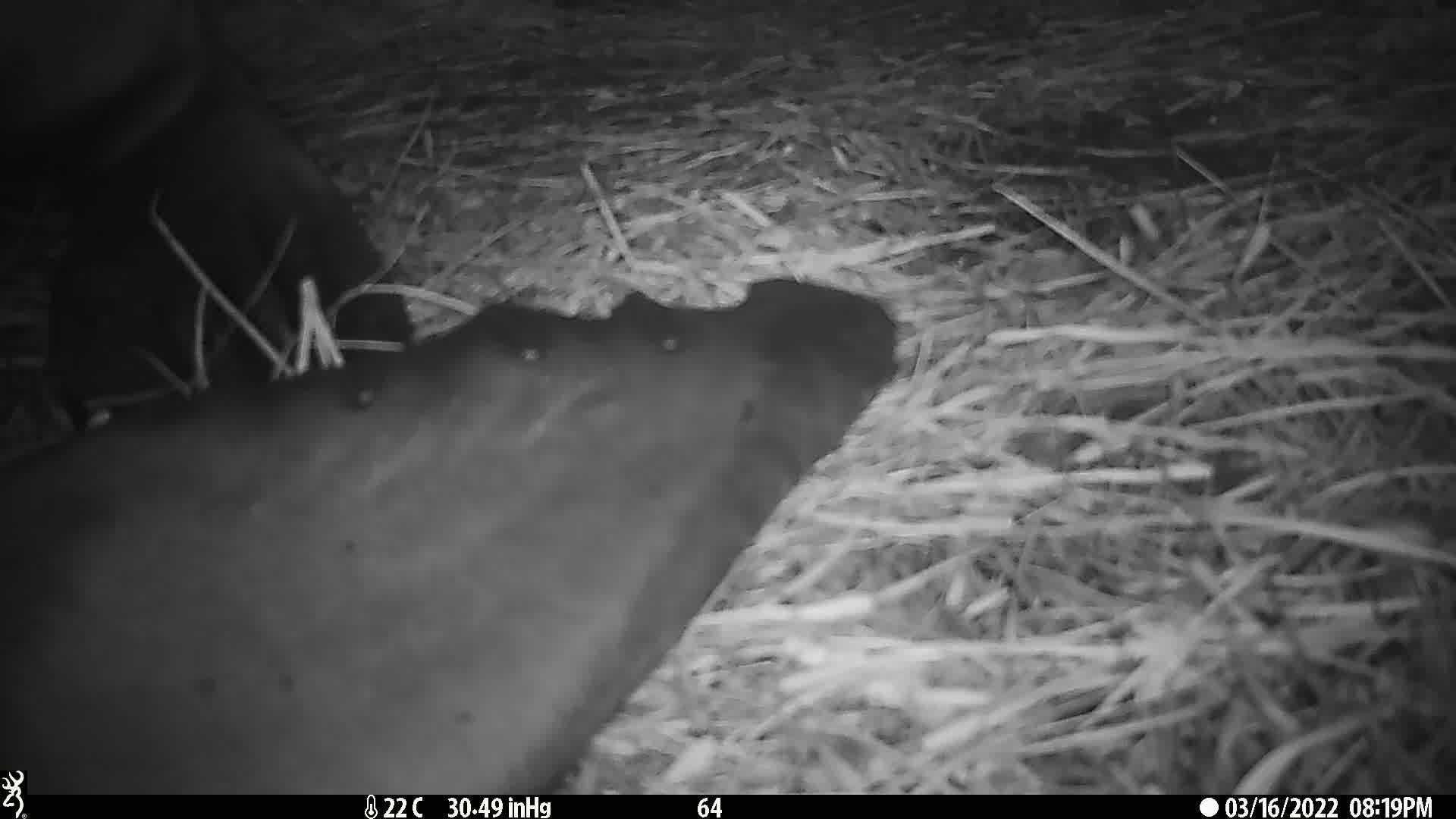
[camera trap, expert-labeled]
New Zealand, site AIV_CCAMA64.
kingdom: Animalia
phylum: Chordata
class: Mammalia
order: Carnivora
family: Otariidae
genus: Phocarctos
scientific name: Phocarctos hookeri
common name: new zealand sea lion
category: sealion